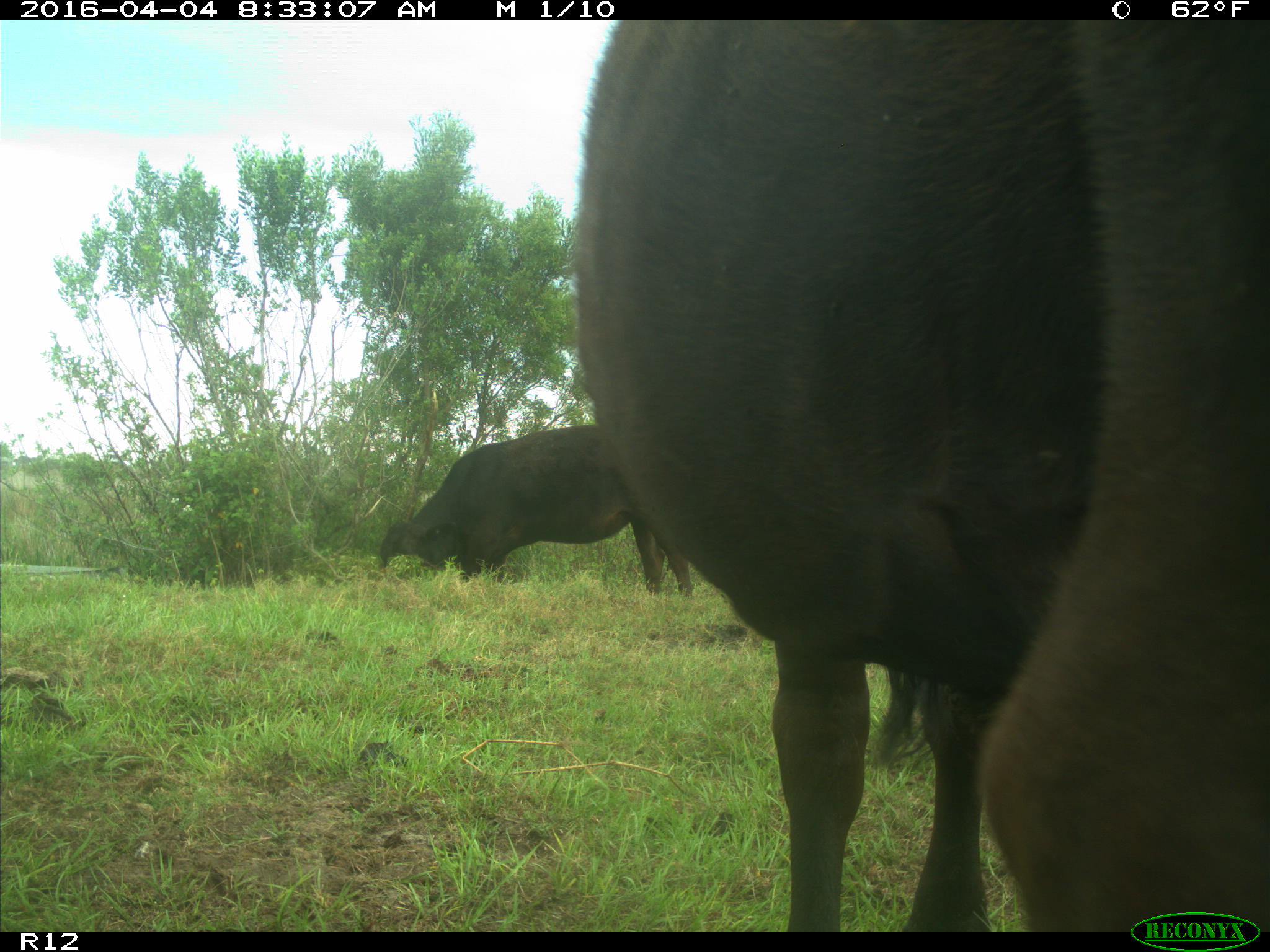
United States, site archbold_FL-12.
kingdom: Animalia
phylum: Chordata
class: Mammalia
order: Artiodactyla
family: Bovidae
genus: Bos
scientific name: Bos taurus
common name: domestic cow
Bos taurus (domestic cow).